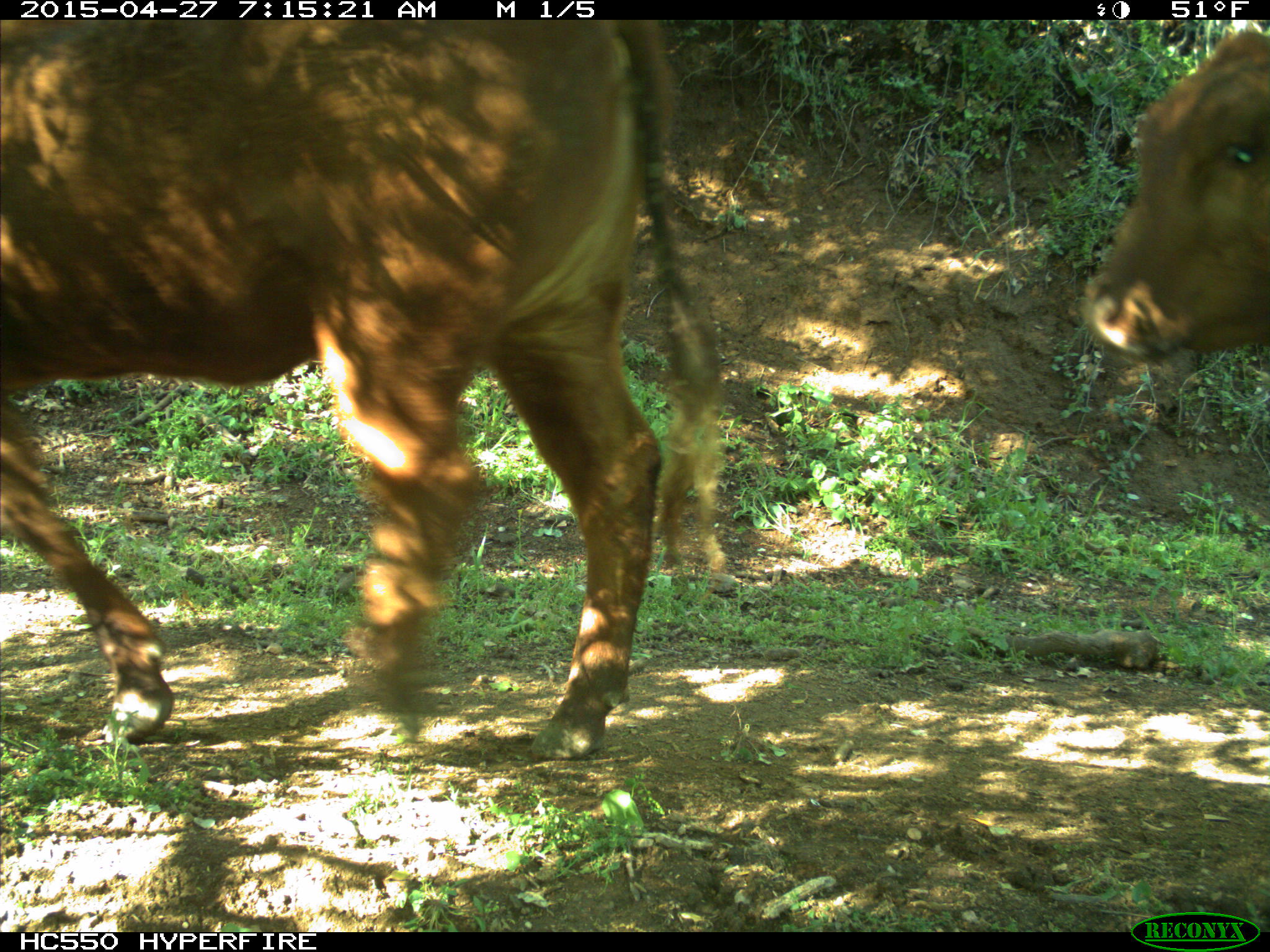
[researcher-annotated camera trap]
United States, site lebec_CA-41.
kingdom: Animalia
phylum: Chordata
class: Mammalia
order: Artiodactyla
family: Bovidae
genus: Bos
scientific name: Bos taurus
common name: domestic cow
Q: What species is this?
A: Bos taurus (domestic cow).